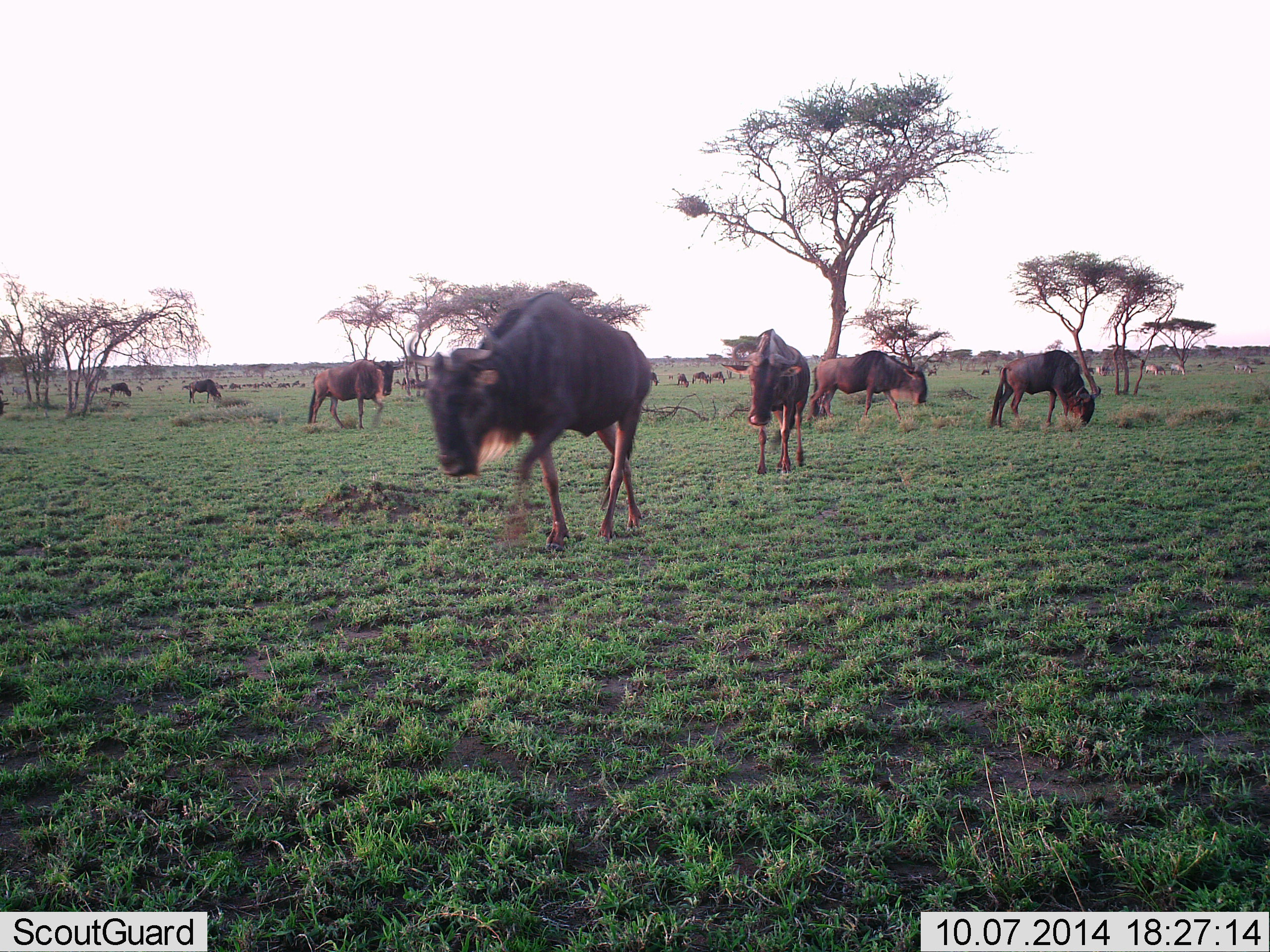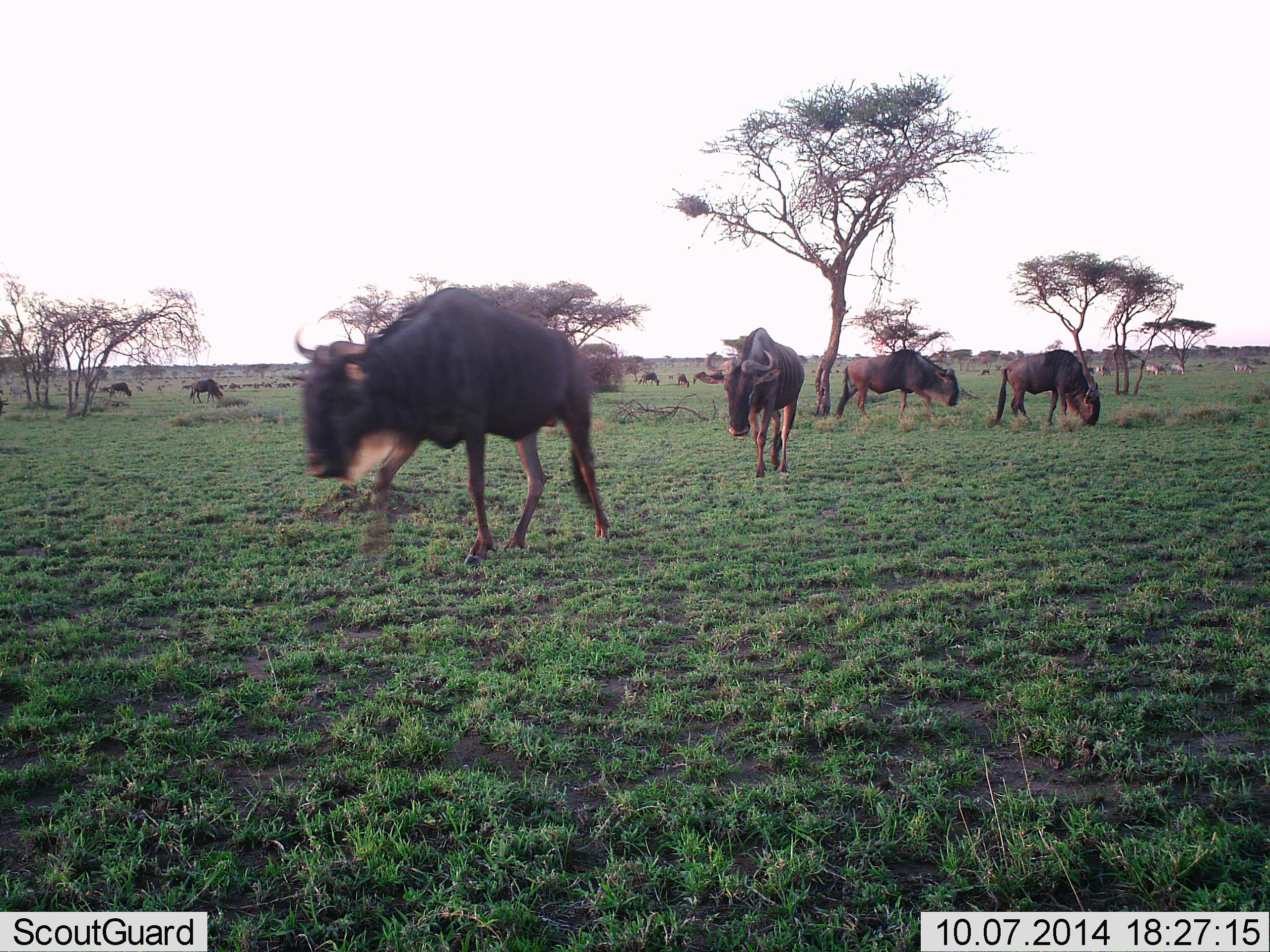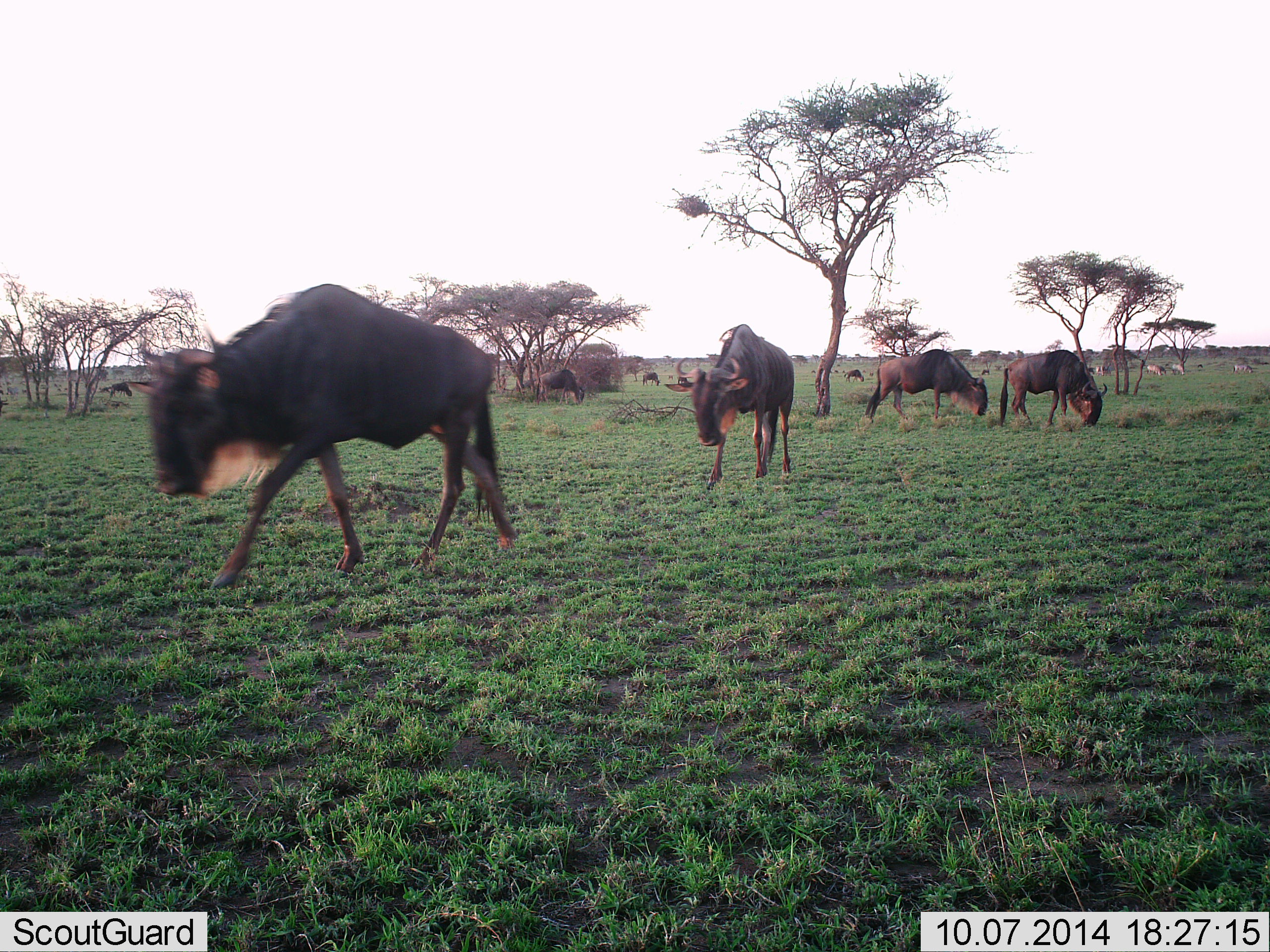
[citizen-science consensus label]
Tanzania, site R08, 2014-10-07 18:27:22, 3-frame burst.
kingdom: Animalia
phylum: Chordata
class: Mammalia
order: Artiodactyla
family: Bovidae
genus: Connochaetes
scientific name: Connochaetes taurinus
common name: blue wildebeest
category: wildebeest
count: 11-50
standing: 27%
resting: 18%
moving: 100%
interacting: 0%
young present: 0%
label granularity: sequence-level